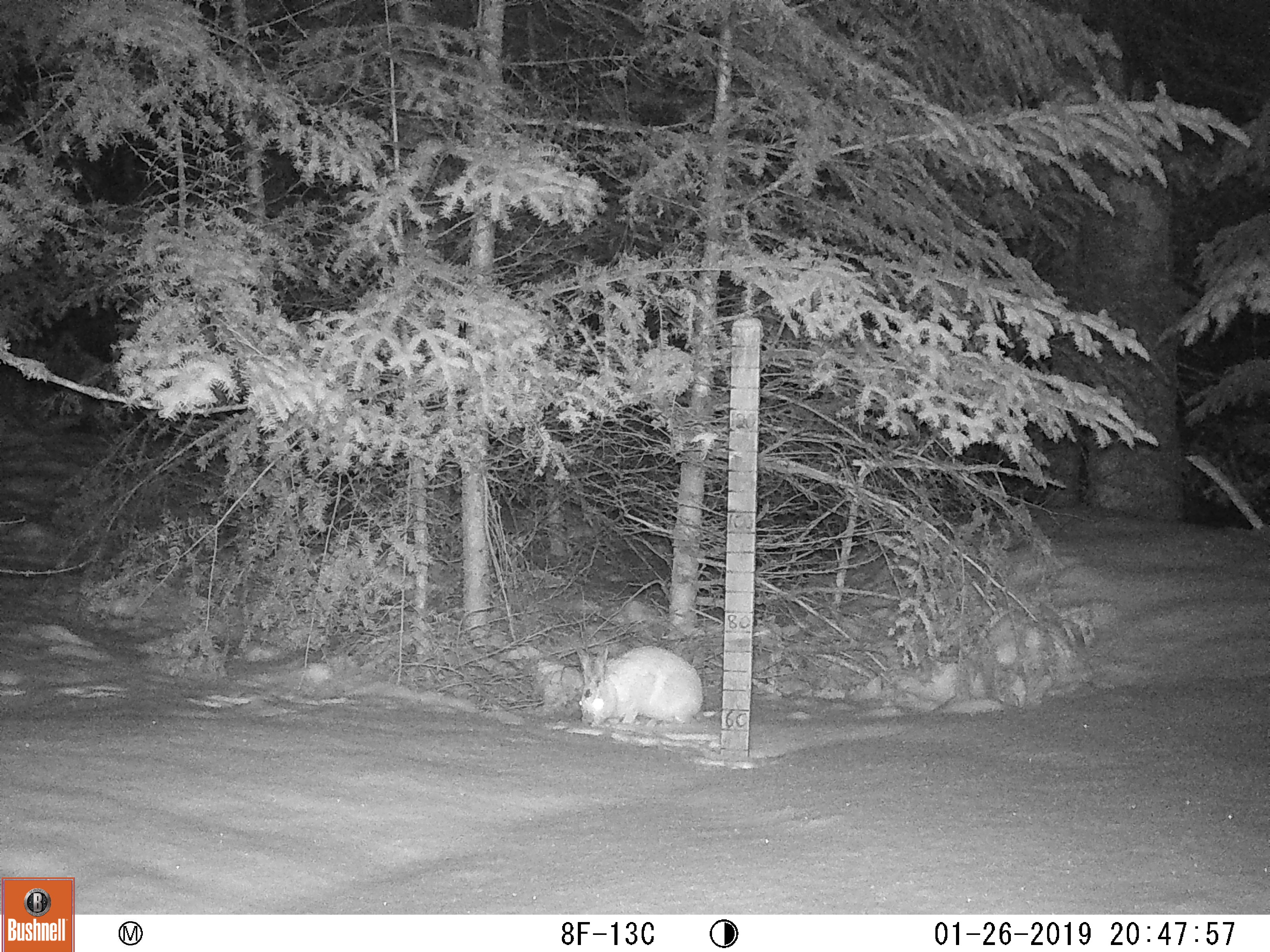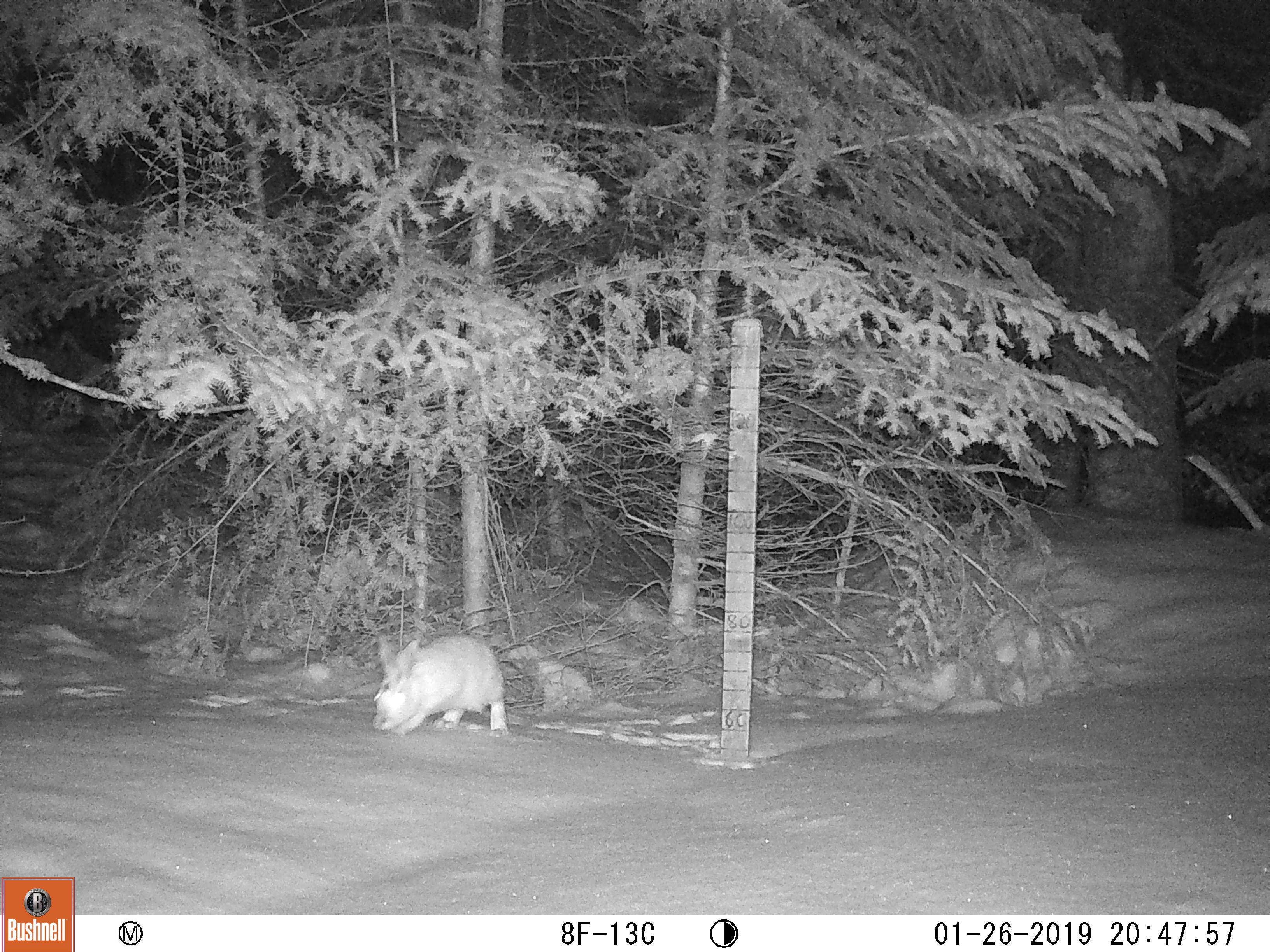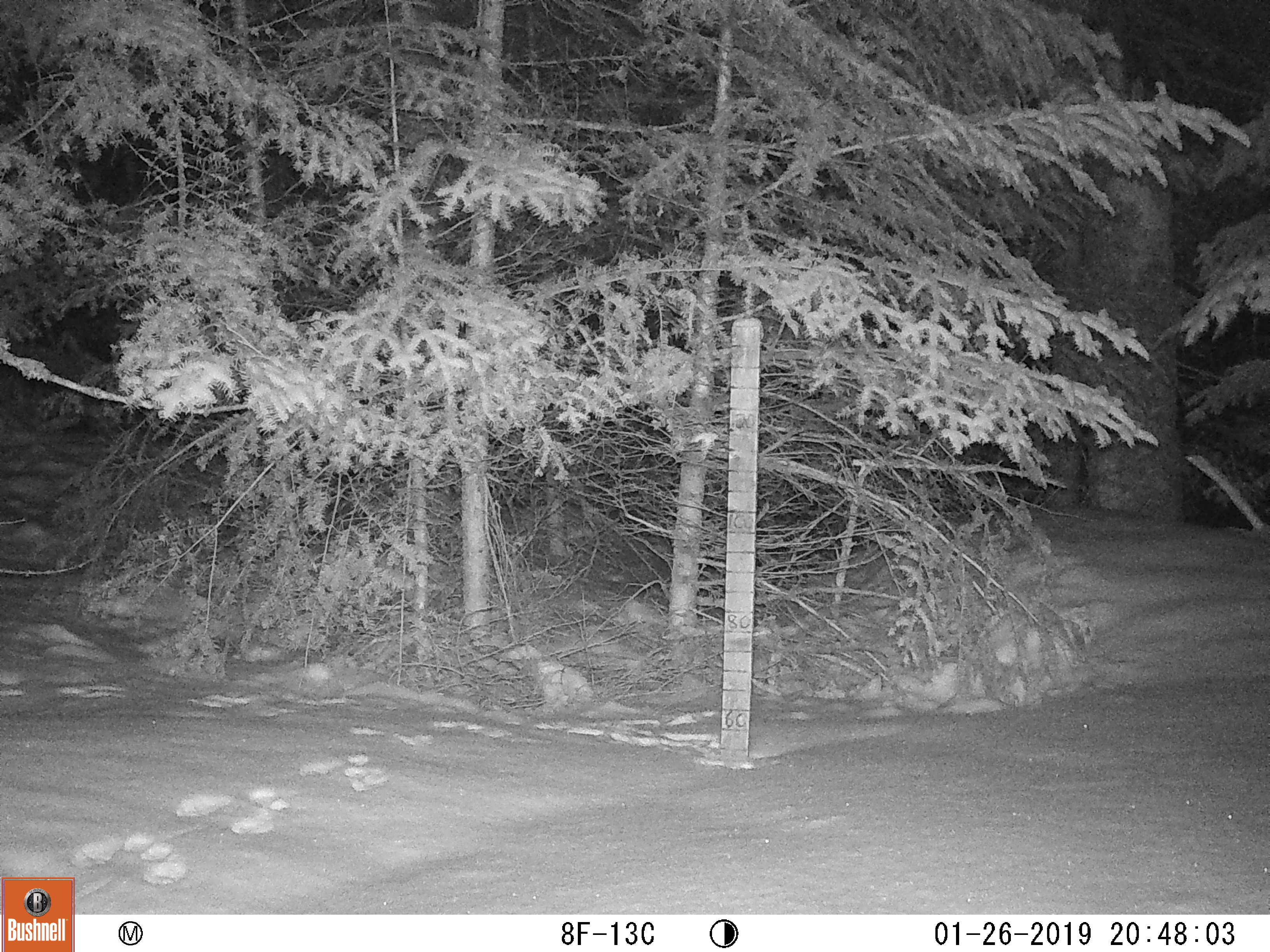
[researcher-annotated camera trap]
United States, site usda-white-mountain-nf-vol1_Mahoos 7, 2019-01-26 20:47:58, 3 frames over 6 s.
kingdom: Animalia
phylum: Chordata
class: Mammalia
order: Lagomorpha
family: Leporidae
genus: Lepus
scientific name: Lepus americanus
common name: snowshoe hare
Snowshoe hare (Lepus americanus).